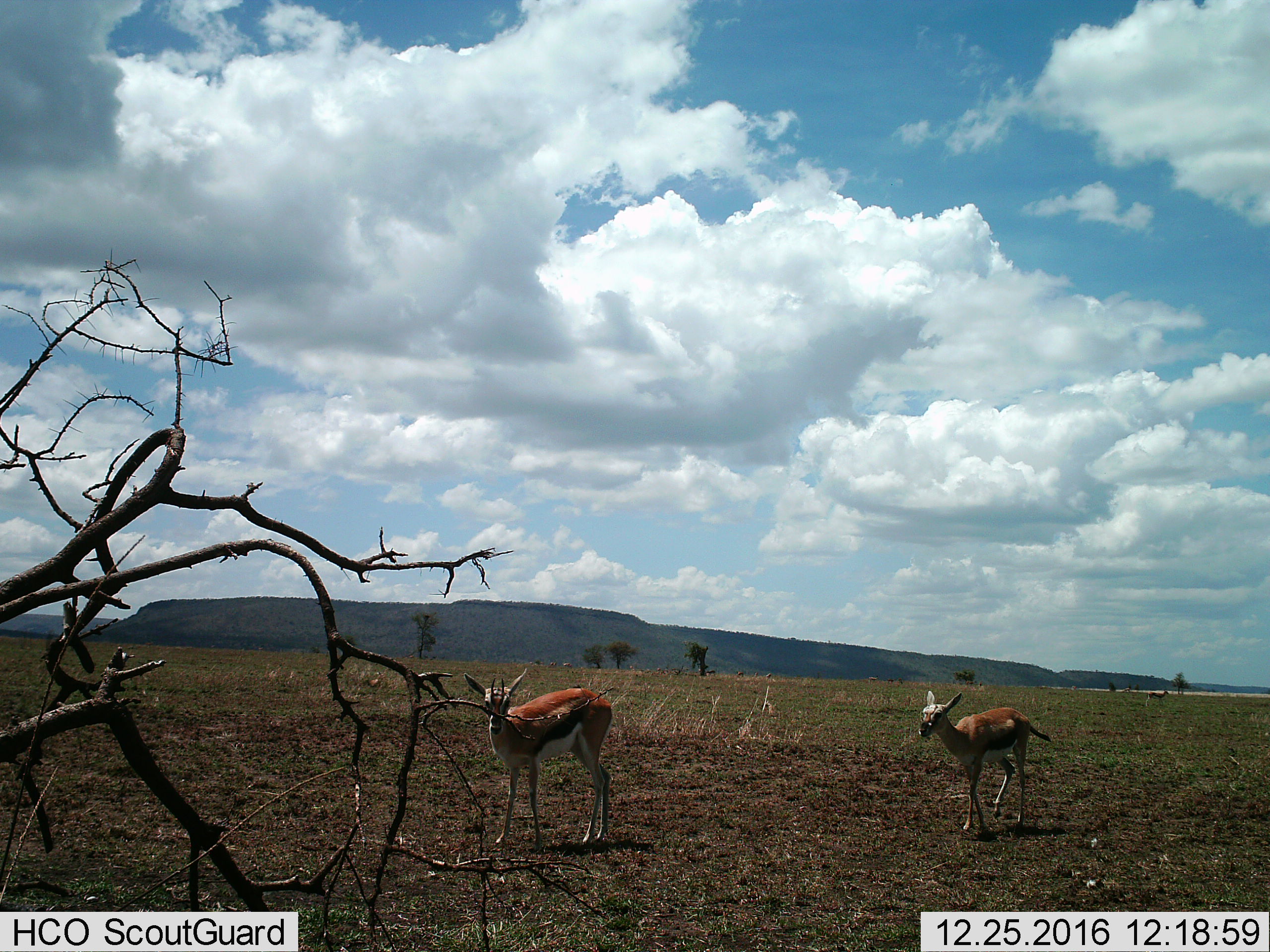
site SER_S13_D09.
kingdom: Animalia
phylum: Chordata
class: Mammalia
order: Artiodactyla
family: Bovidae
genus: Eudorcas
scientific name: Eudorcas thomsonii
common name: thomson's gazelle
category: gazellethomsons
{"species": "gazellethomsons (thomson's gazelle) (Eudorcas thomsonii)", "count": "2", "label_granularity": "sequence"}